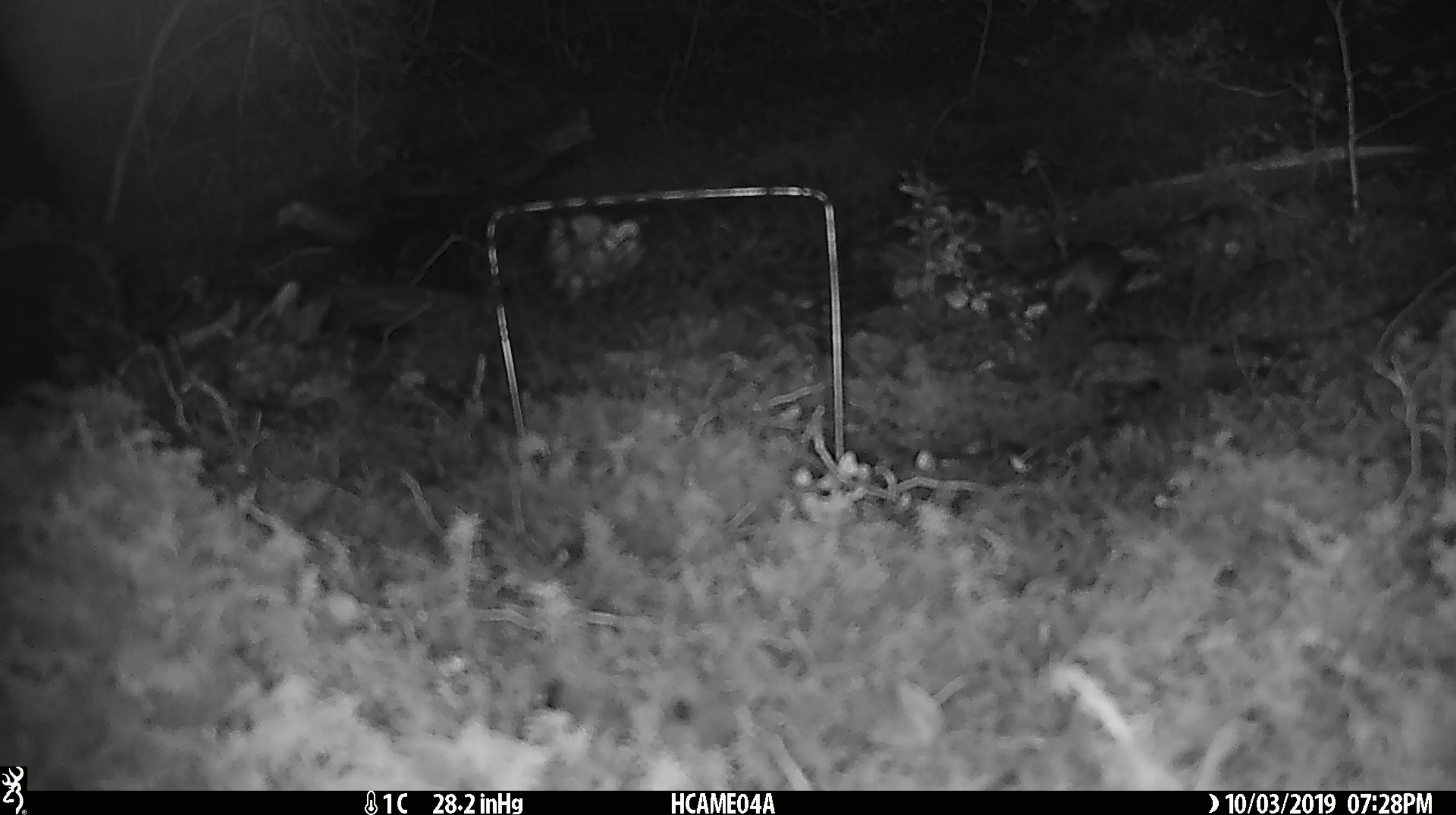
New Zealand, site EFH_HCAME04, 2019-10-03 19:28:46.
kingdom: Animalia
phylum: Chordata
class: Mammalia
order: Rodentia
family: Muridae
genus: Mus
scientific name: Mus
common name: mouse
Mouse (Mus).